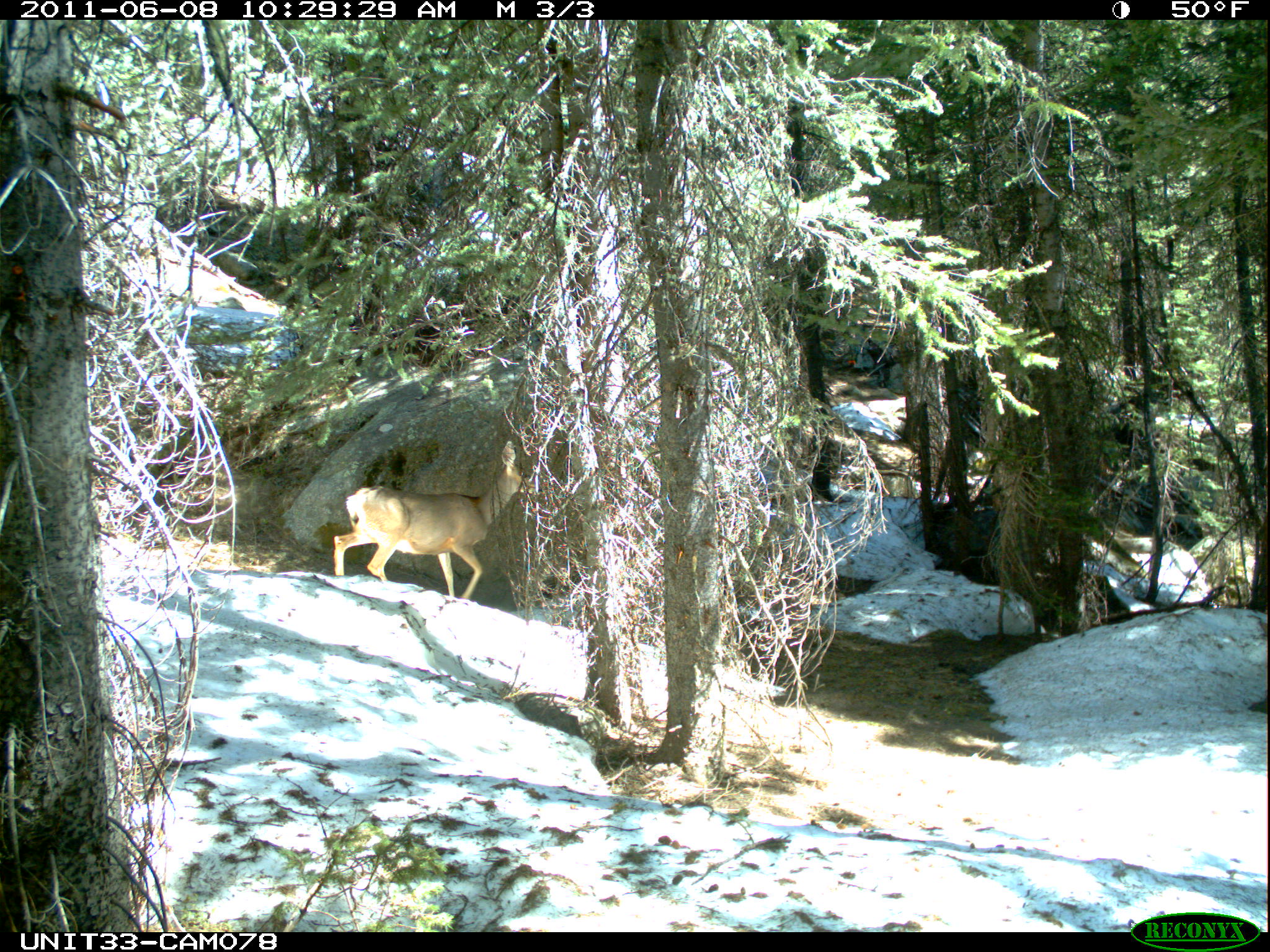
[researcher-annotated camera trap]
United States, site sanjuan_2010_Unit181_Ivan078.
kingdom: Animalia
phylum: Chordata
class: Mammalia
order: Artiodactyla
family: Cervidae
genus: Odocoileus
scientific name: Odocoileus hemionus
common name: mule deer